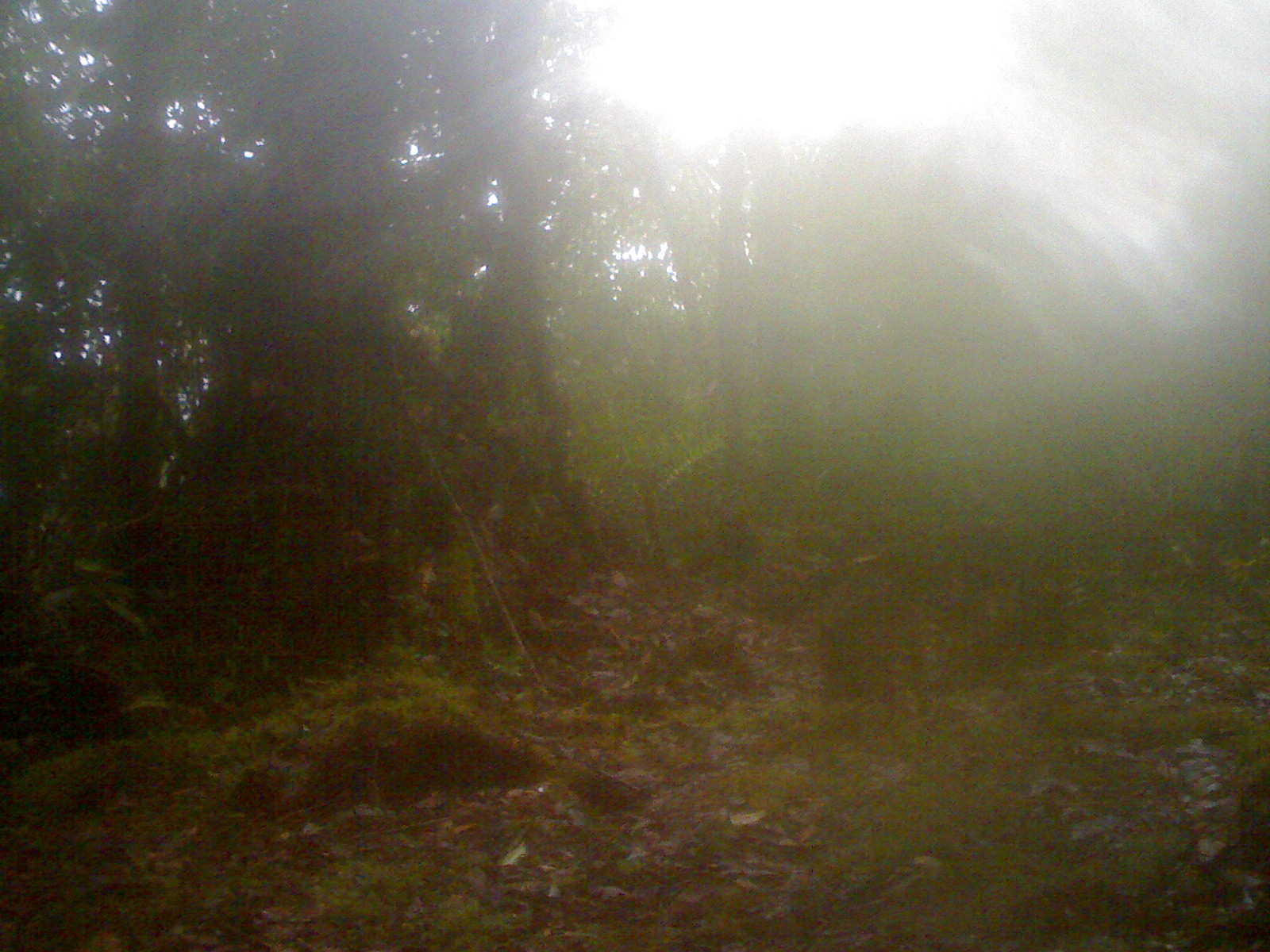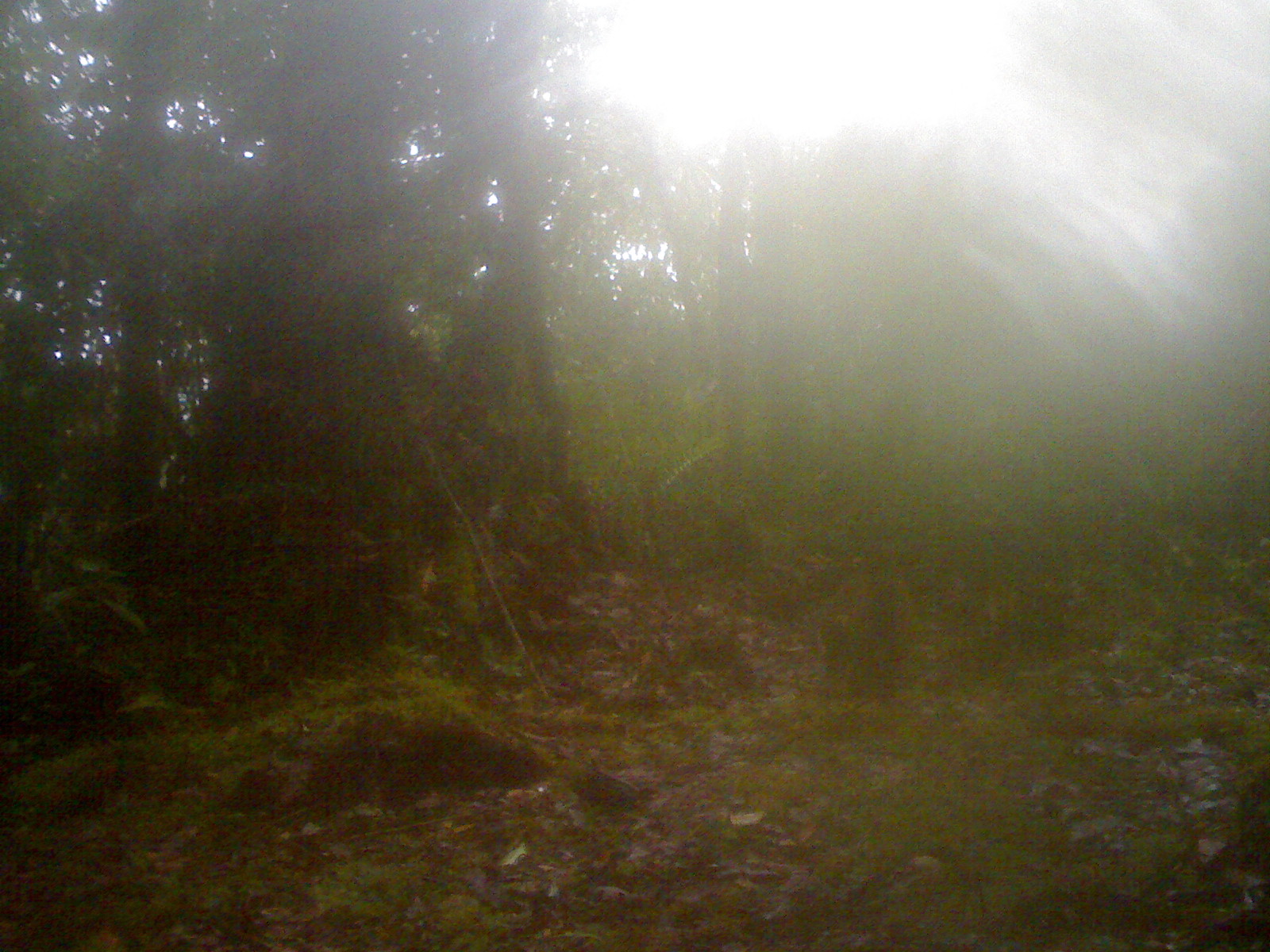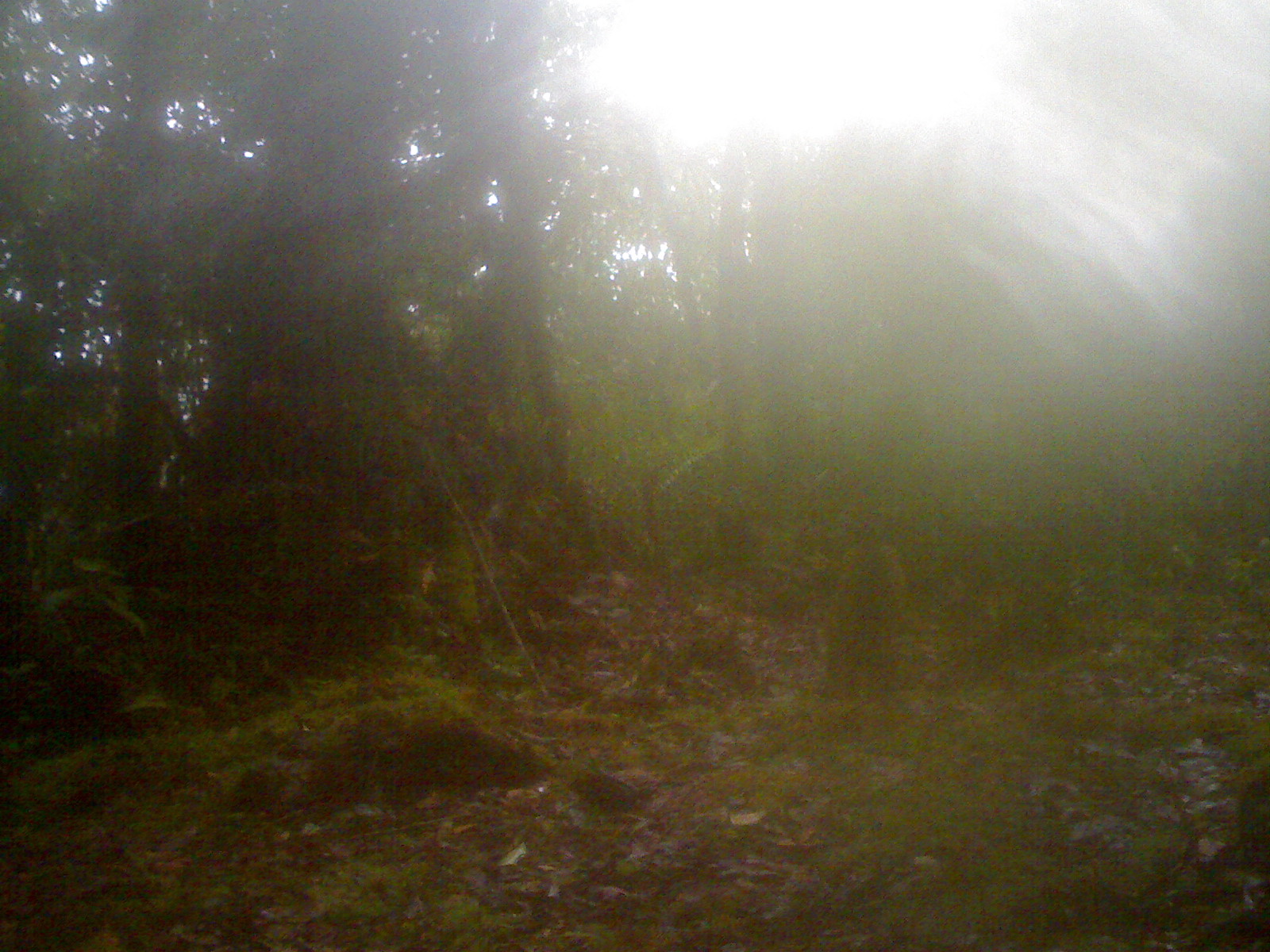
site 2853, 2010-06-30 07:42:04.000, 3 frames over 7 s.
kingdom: Animalia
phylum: Chordata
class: Mammalia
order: Primates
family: Cercopithecidae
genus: Macaca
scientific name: Macaca nemestrina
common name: southern pig-tailed macaque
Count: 1.